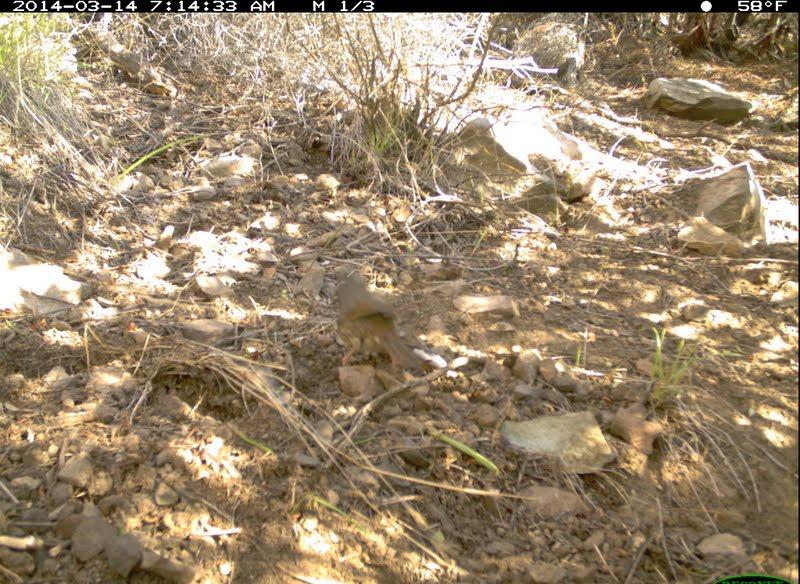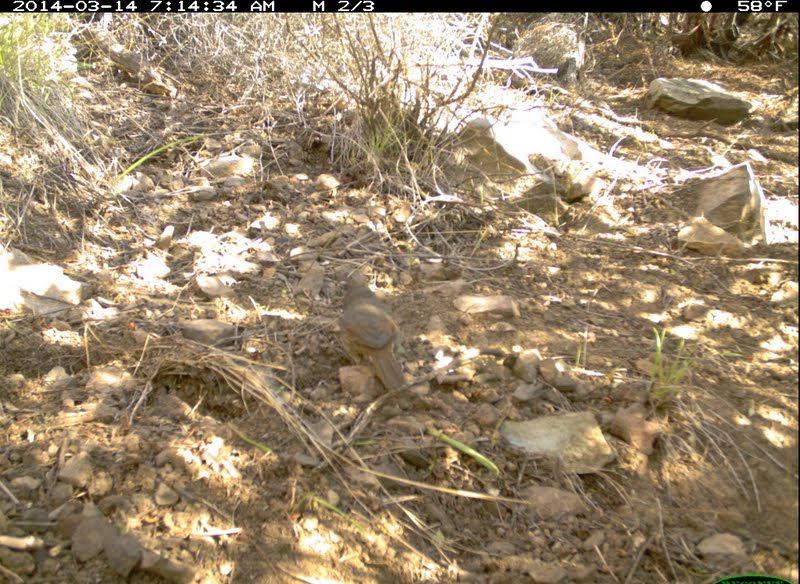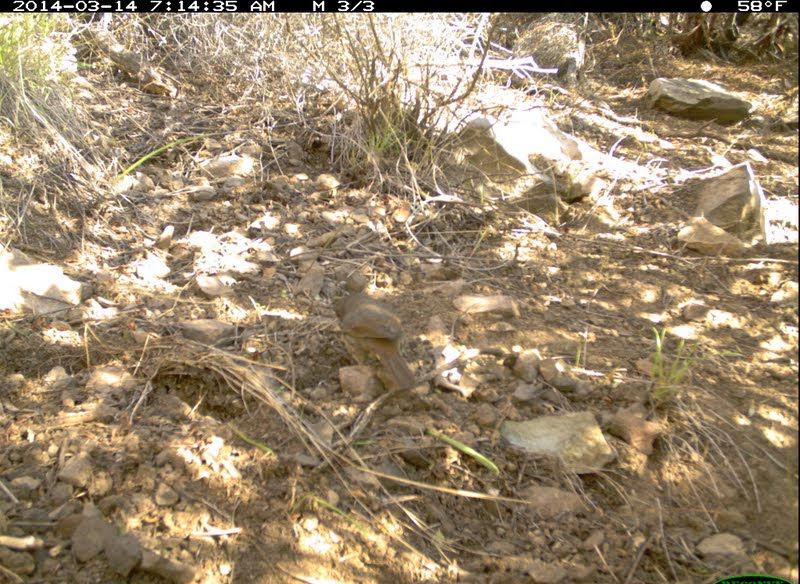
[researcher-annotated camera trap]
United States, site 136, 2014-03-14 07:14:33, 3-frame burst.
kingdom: Animalia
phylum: Chordata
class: Aves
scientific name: Aves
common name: bird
Bird (Aves).